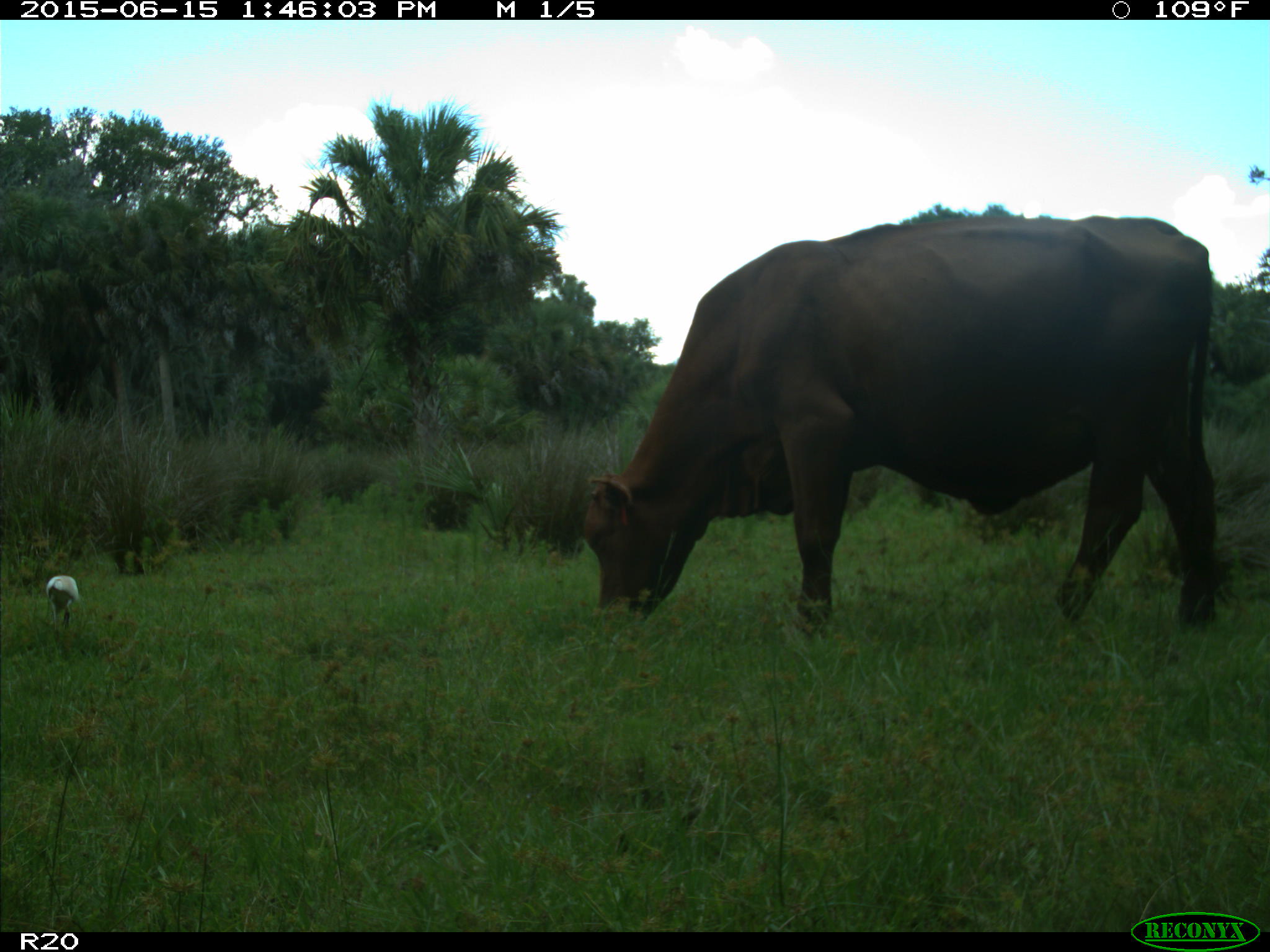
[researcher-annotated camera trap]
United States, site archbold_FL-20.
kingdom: Animalia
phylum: Chordata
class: Mammalia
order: Artiodactyla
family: Bovidae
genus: Bos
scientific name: Bos taurus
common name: domestic cow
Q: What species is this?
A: Bos taurus (domestic cow).